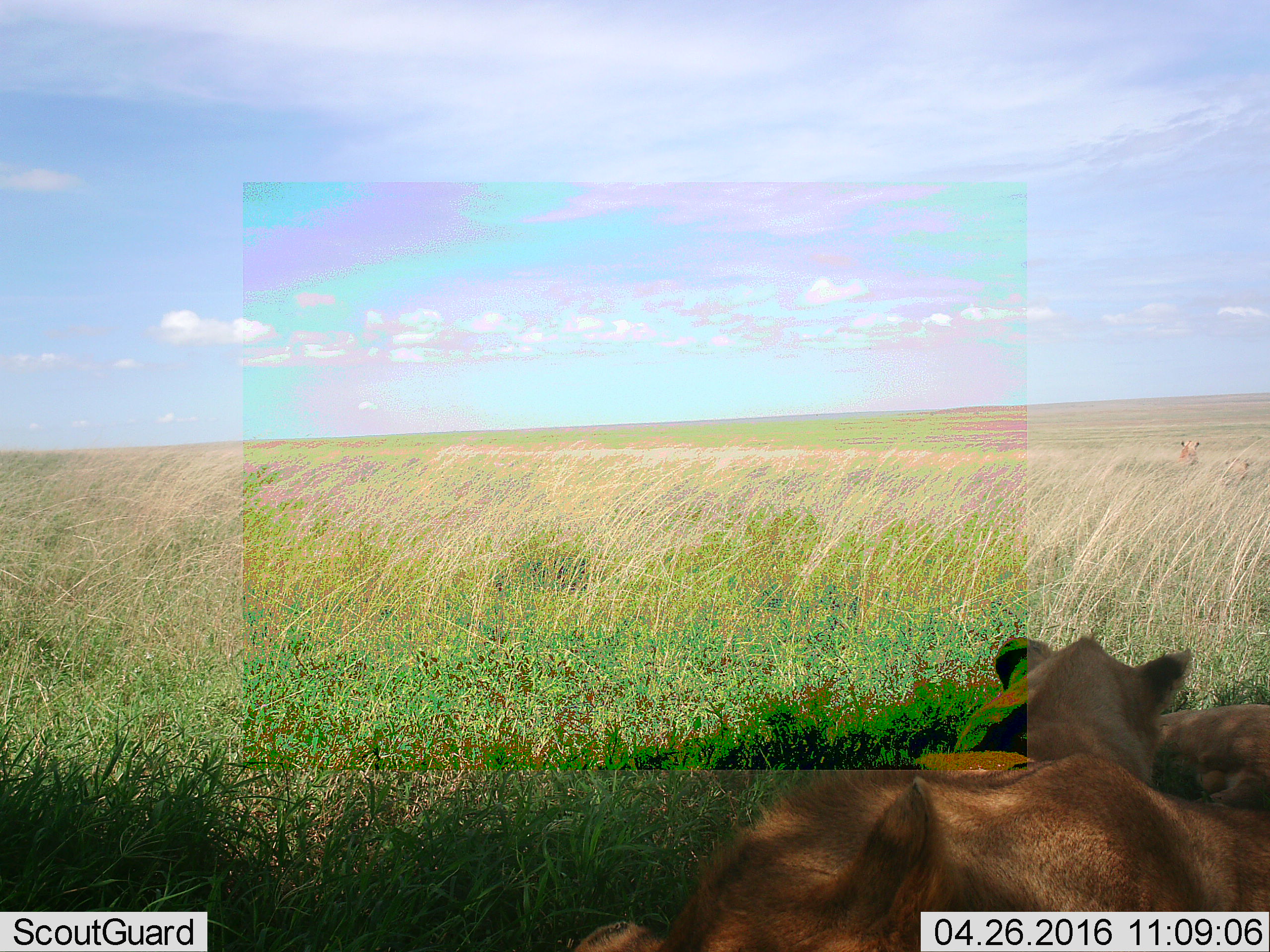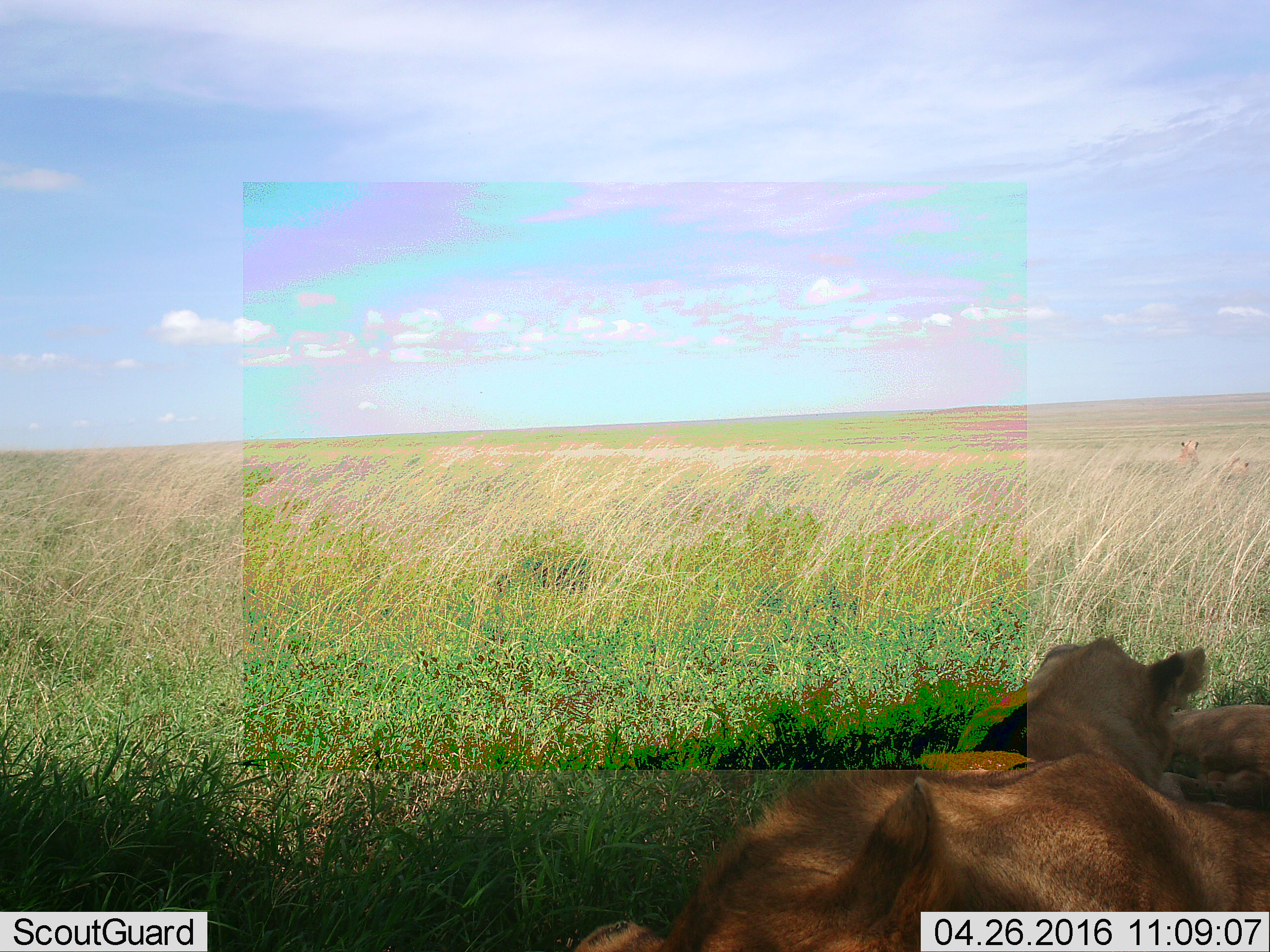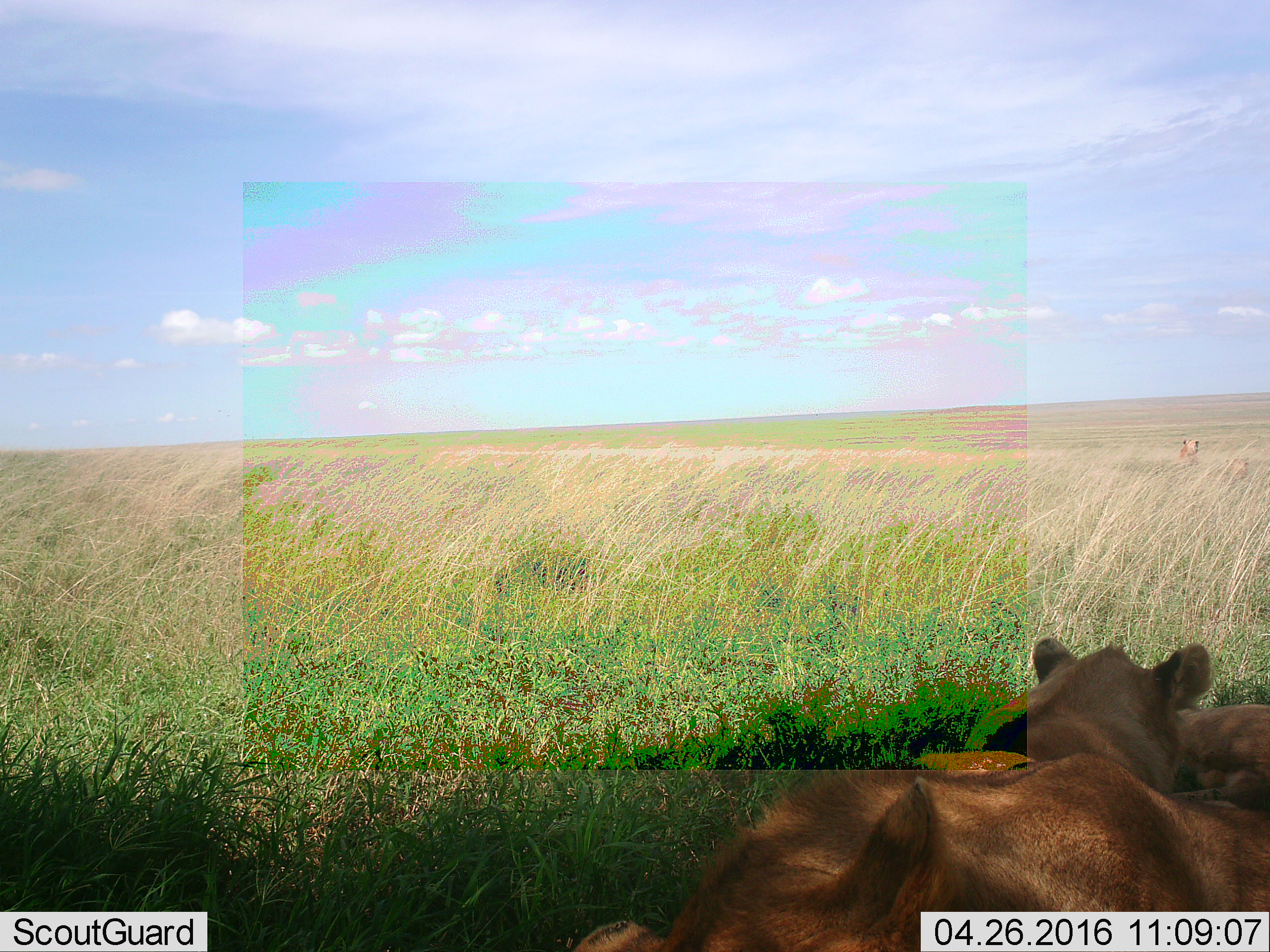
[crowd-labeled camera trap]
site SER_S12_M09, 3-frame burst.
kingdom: Animalia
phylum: Chordata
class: Mammalia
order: Carnivora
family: Felidae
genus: Panthera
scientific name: Panthera leo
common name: lion female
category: lionfemale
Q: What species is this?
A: Lionfemale (lion female) (Panthera leo).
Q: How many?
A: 3.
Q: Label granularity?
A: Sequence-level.